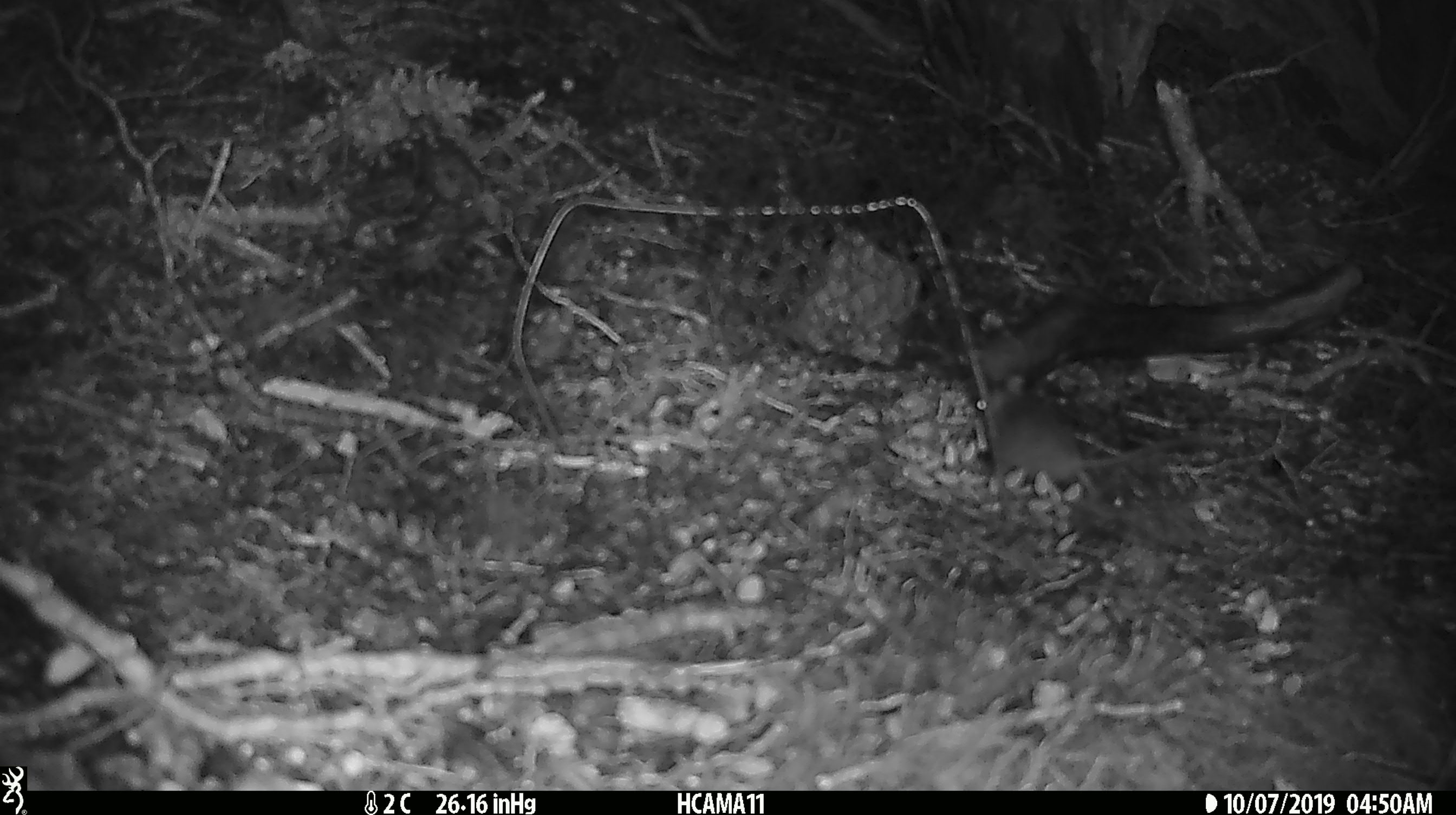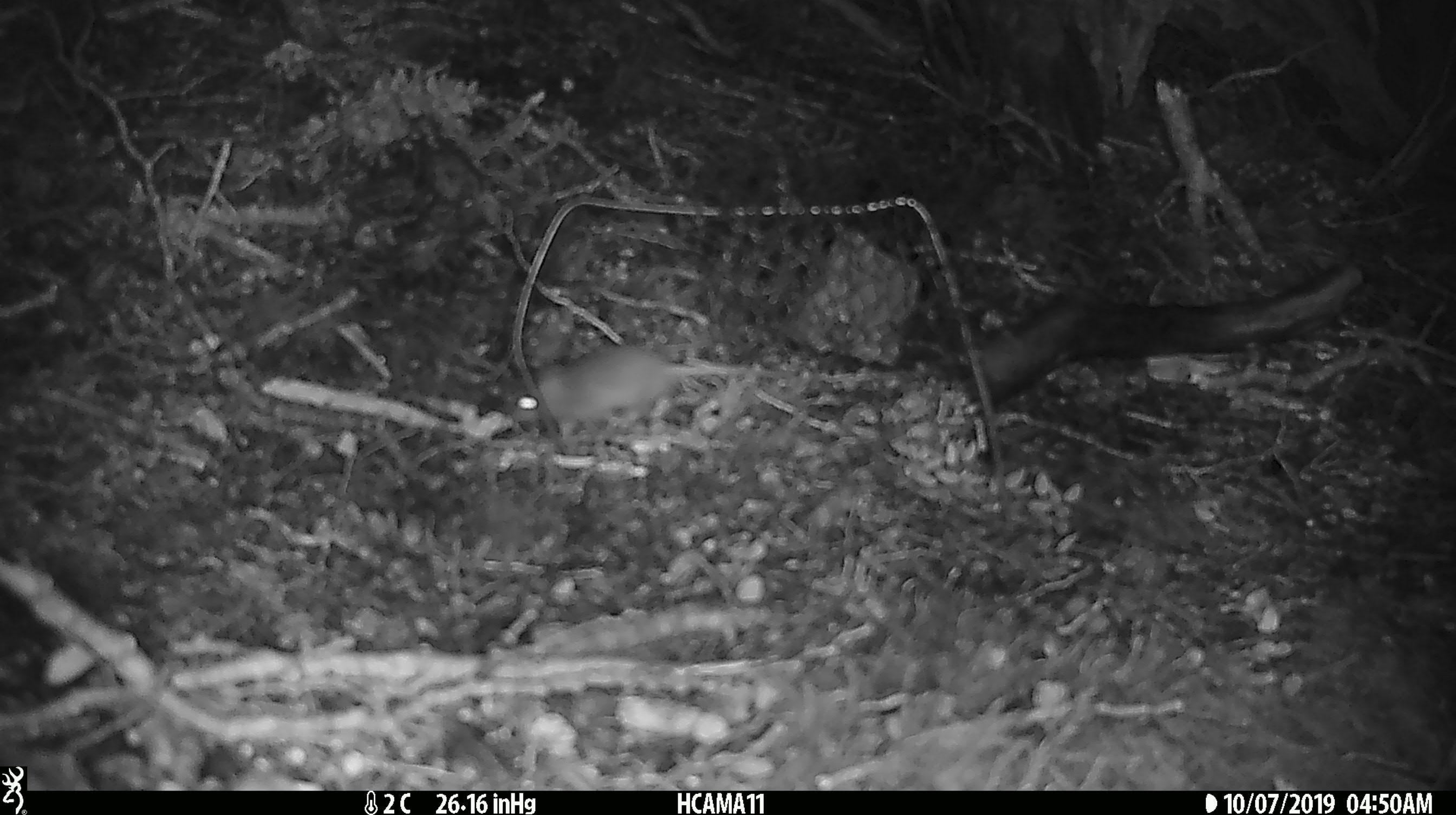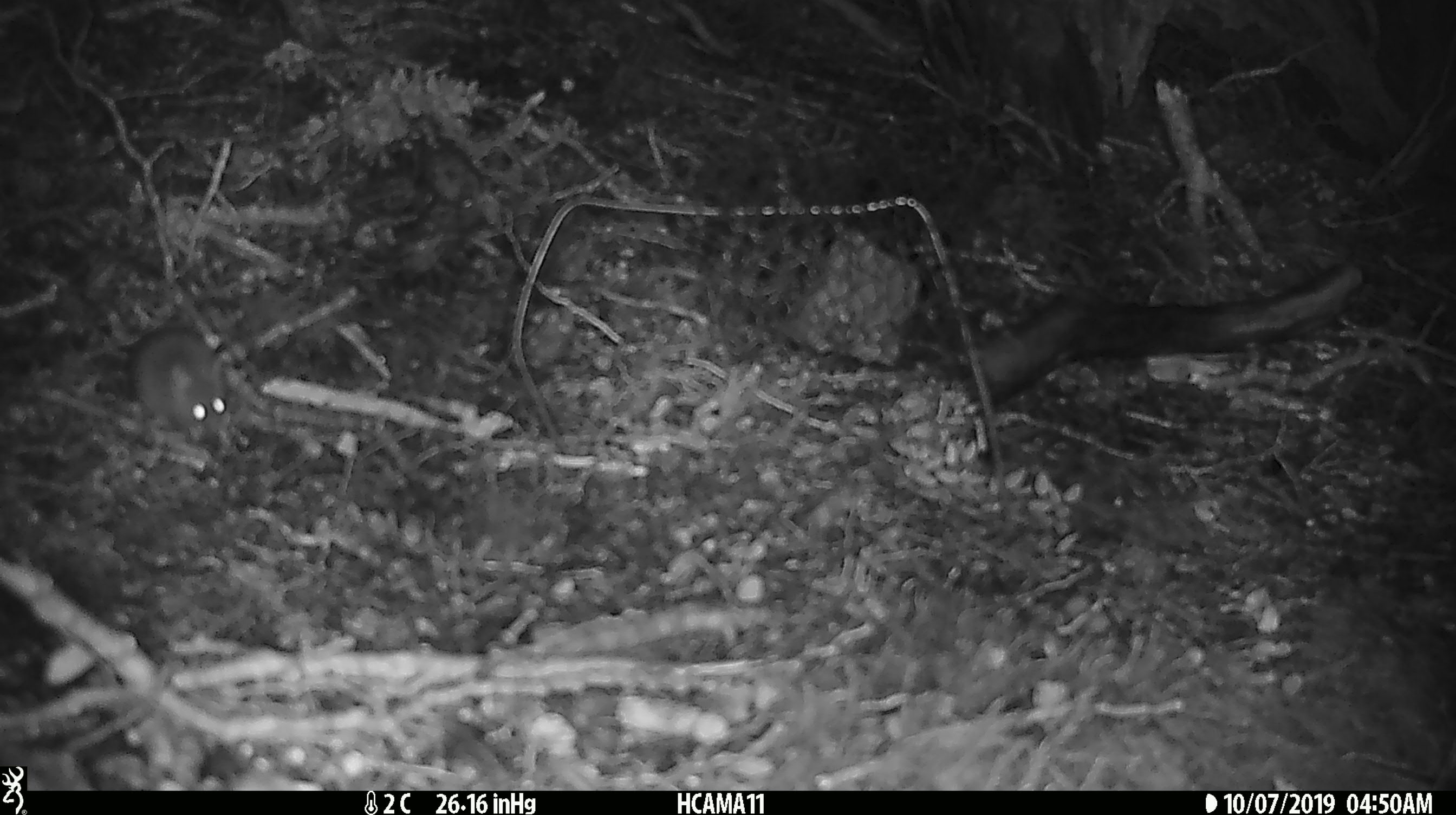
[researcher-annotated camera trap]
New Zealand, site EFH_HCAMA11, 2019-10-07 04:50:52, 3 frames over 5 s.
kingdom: Animalia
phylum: Chordata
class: Mammalia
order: Rodentia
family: Muridae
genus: Mus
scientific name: Mus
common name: mouse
Mouse (Mus).